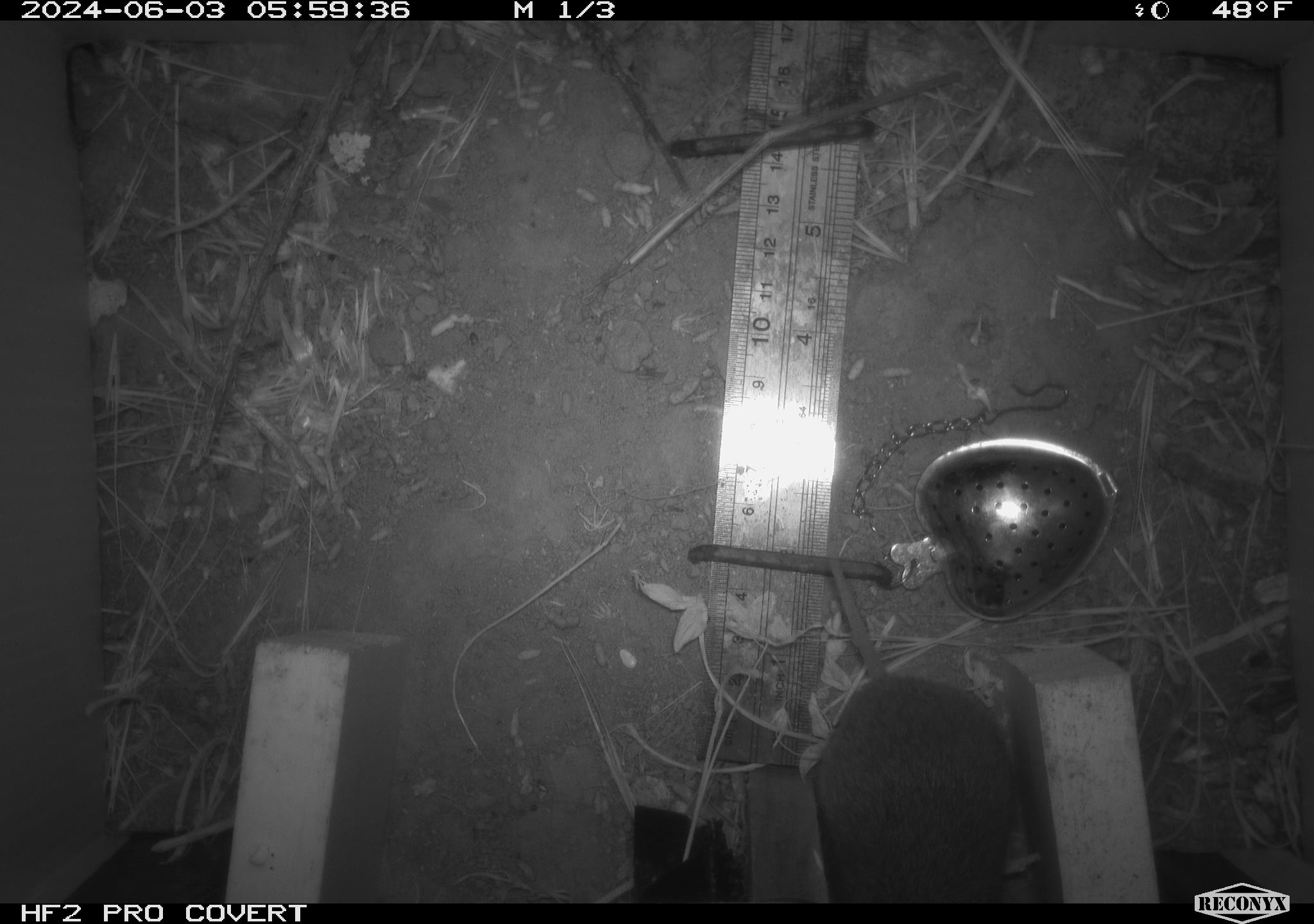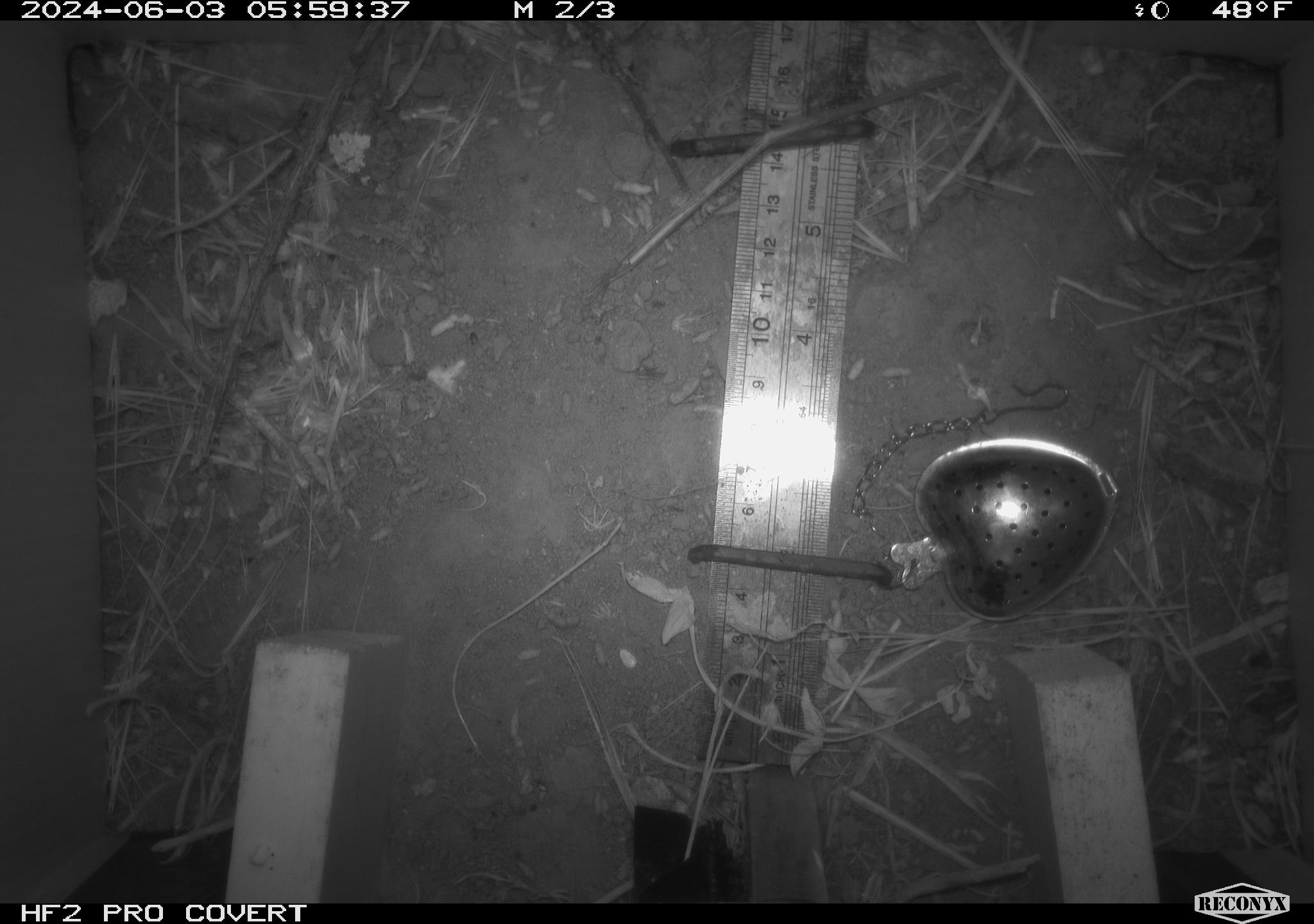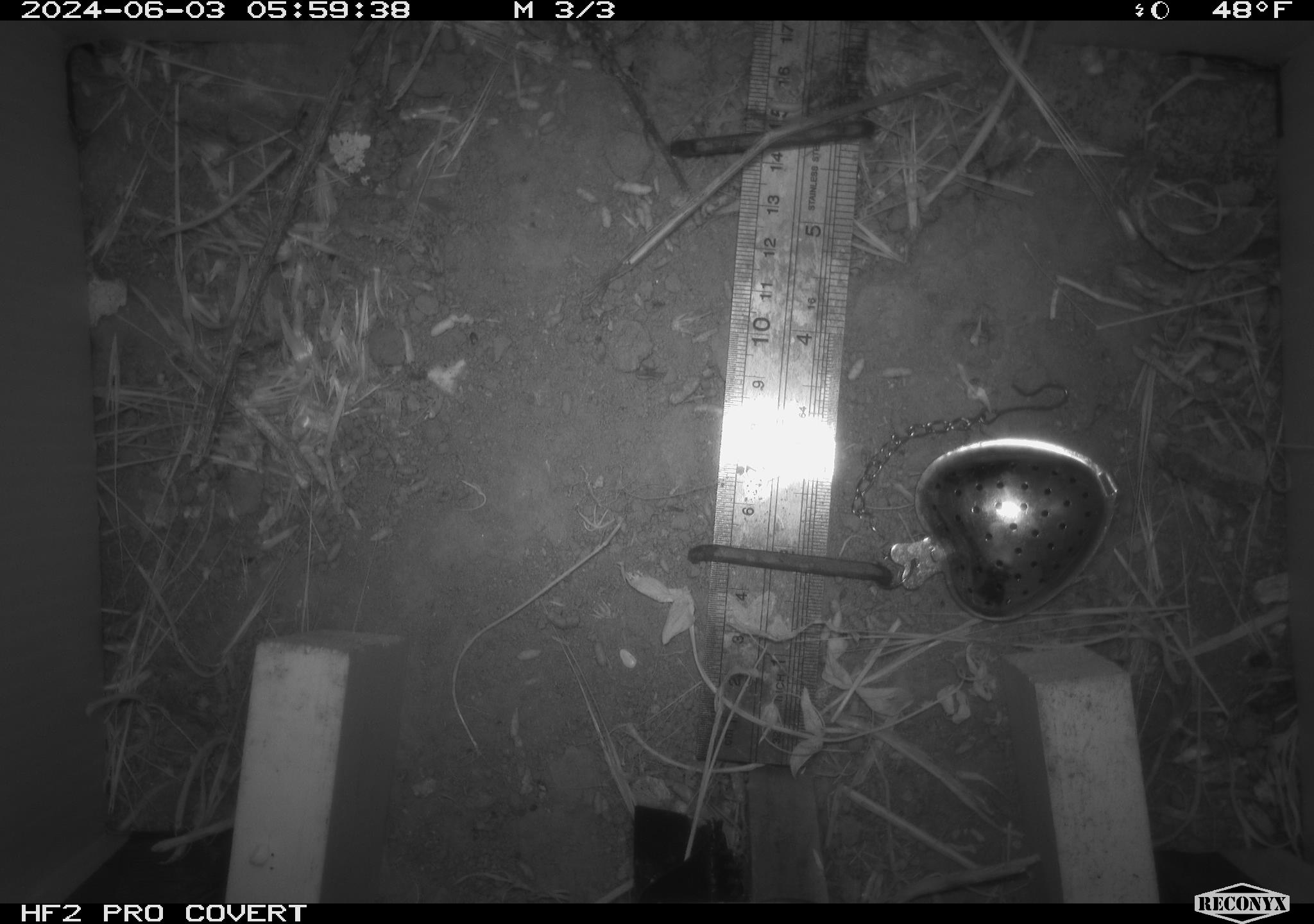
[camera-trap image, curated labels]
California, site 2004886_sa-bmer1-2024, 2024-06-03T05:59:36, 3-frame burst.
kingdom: Animalia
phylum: Chordata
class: Mammalia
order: Rodentia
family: Cricetidae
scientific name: Arvicolinae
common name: voles, lemmings, and muskrats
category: arvicolinae subfamily